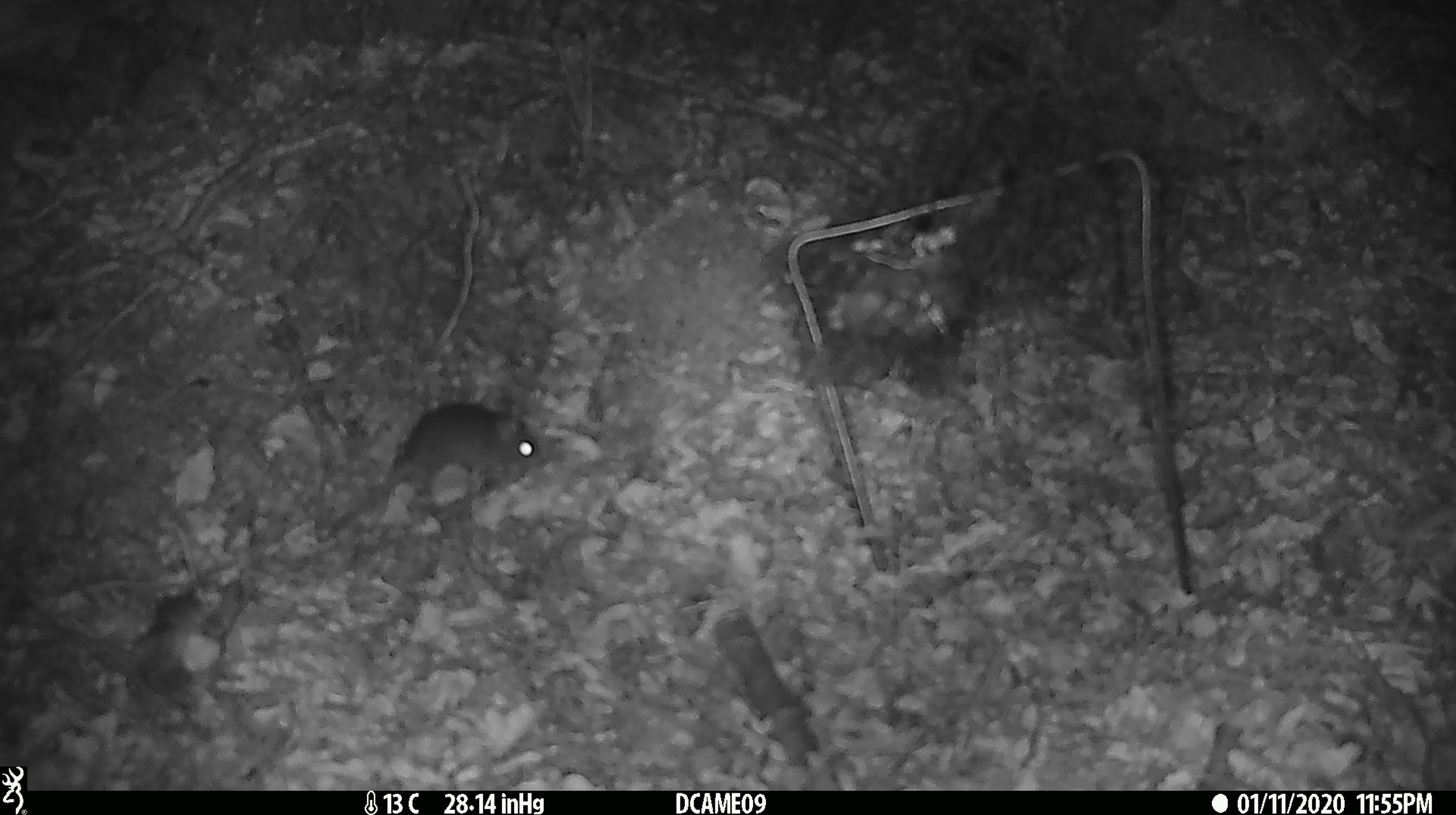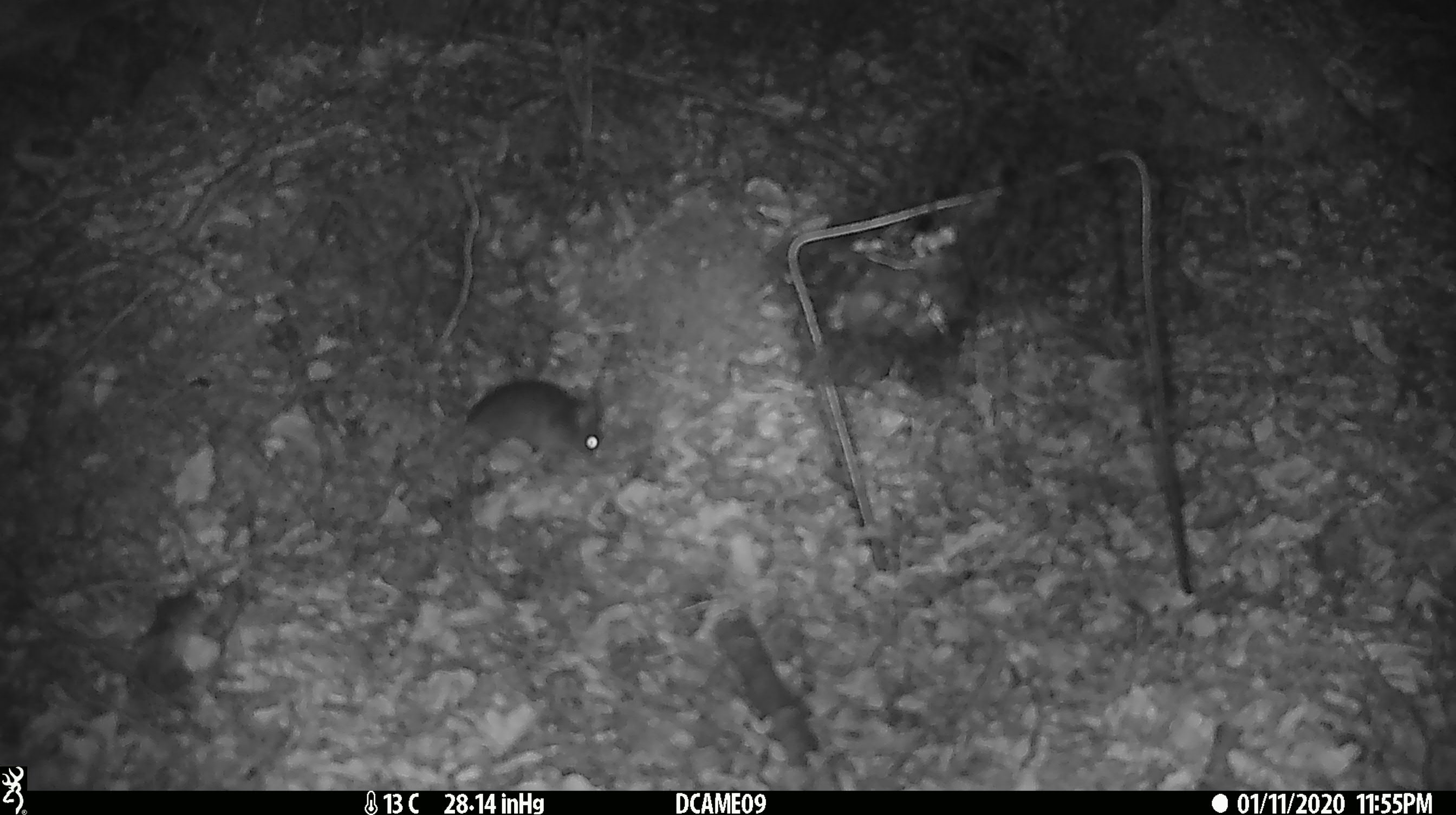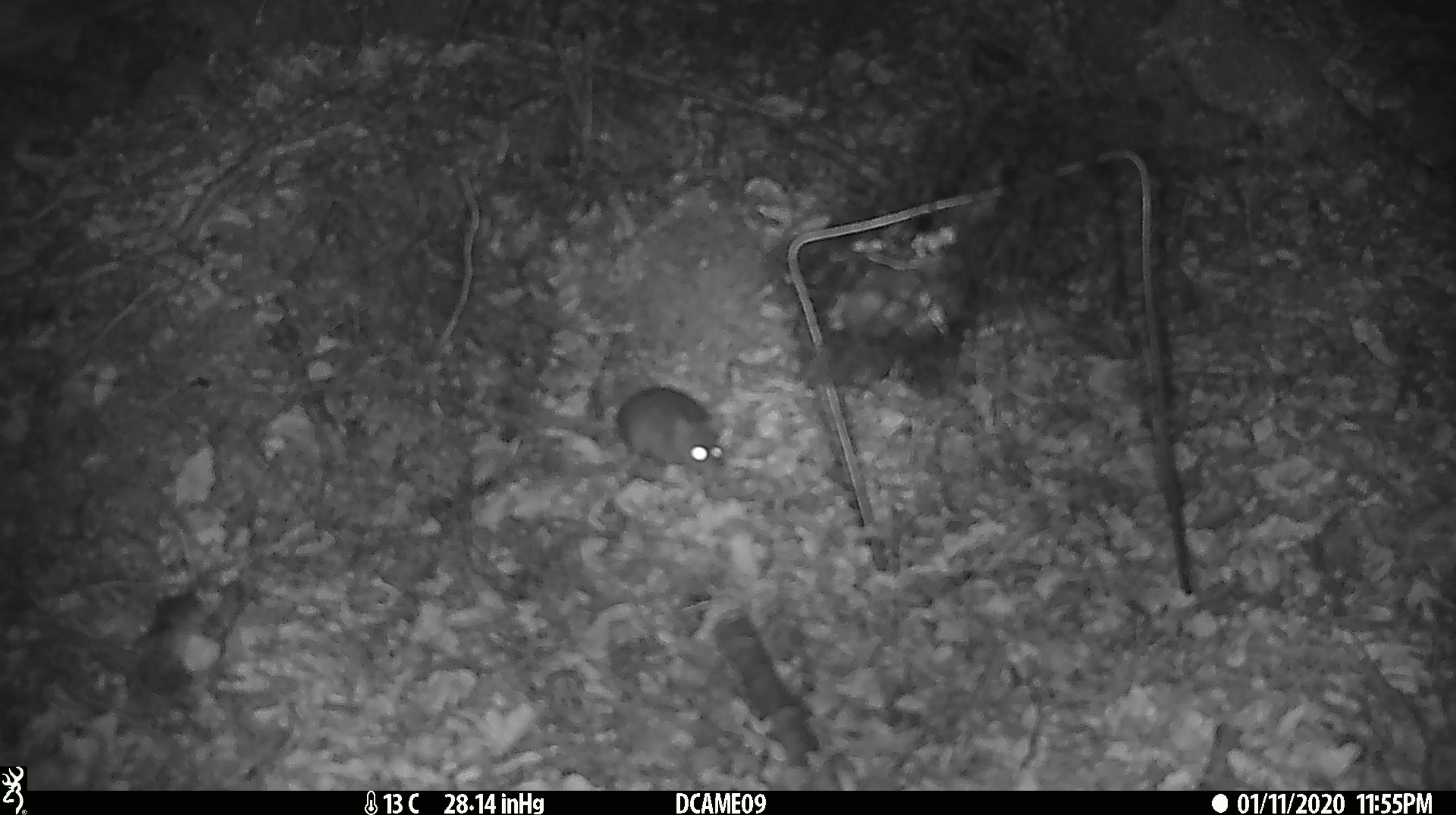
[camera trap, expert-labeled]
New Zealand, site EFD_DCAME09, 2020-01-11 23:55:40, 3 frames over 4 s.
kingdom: Animalia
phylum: Chordata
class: Mammalia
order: Rodentia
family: Muridae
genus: Mus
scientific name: Mus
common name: mouse